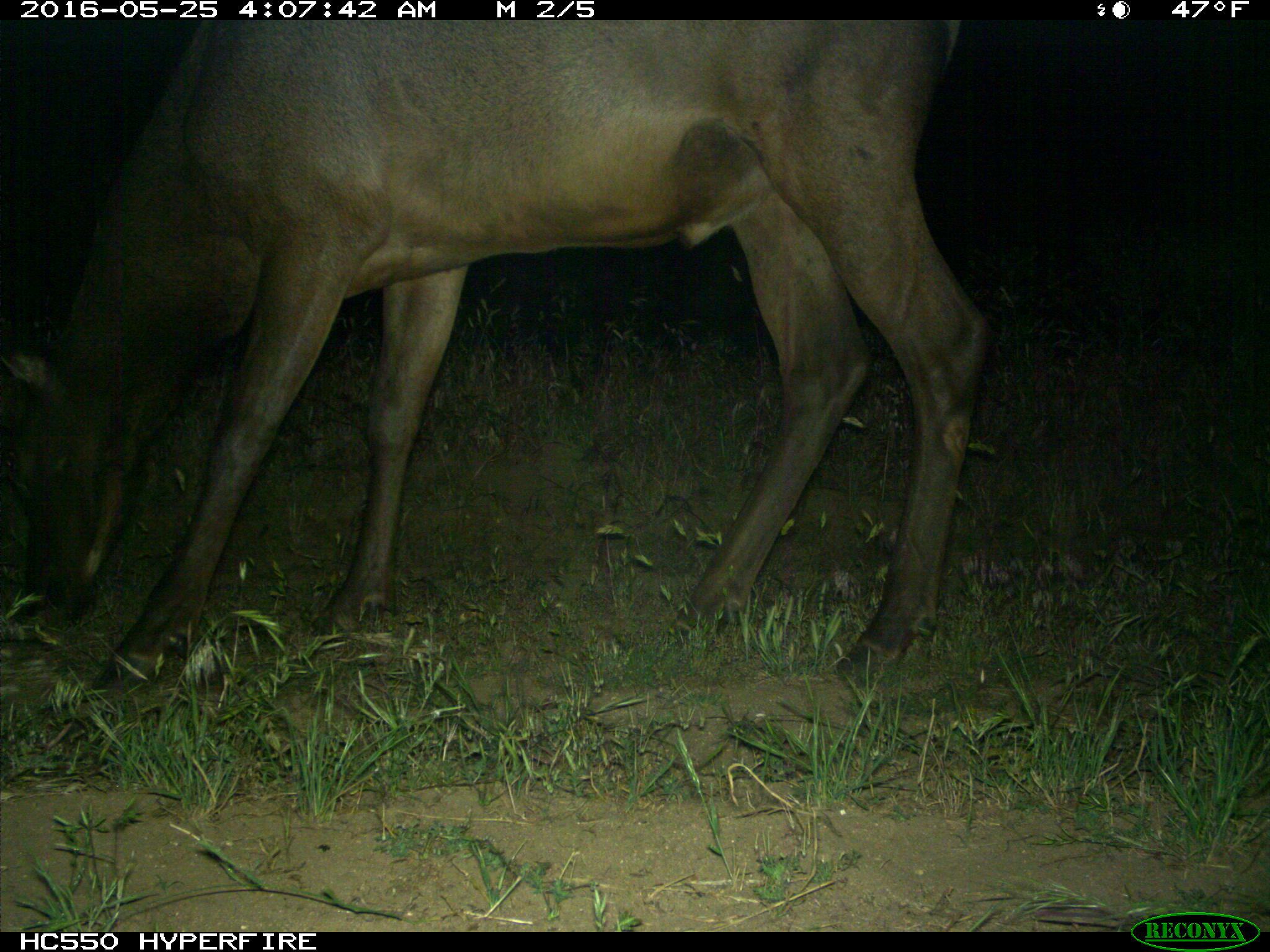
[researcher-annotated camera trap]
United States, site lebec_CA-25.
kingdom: Animalia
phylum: Chordata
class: Mammalia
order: Artiodactyla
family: Cervidae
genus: Cervus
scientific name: Cervus canadensis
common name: elk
Cervus canadensis (elk).